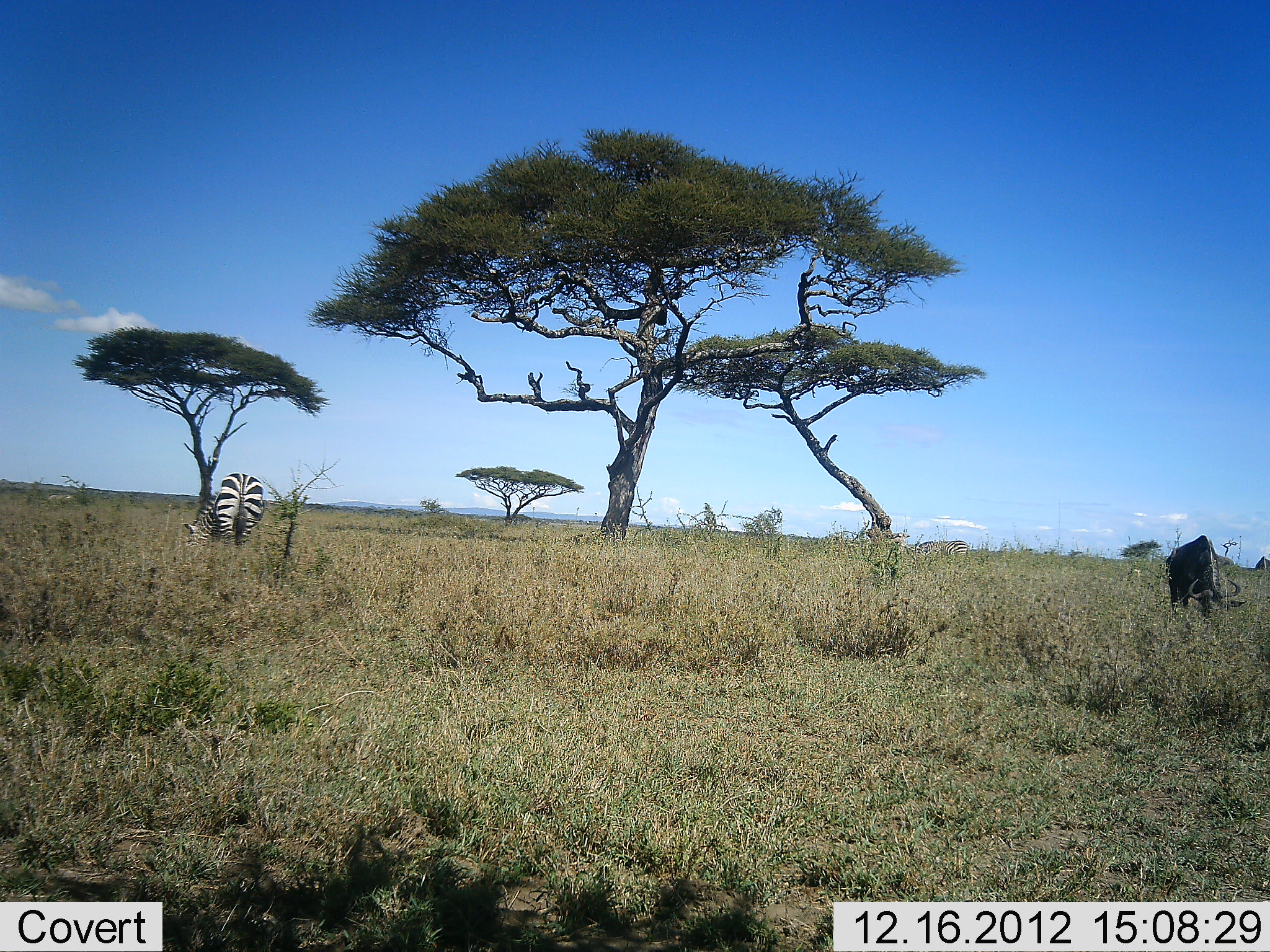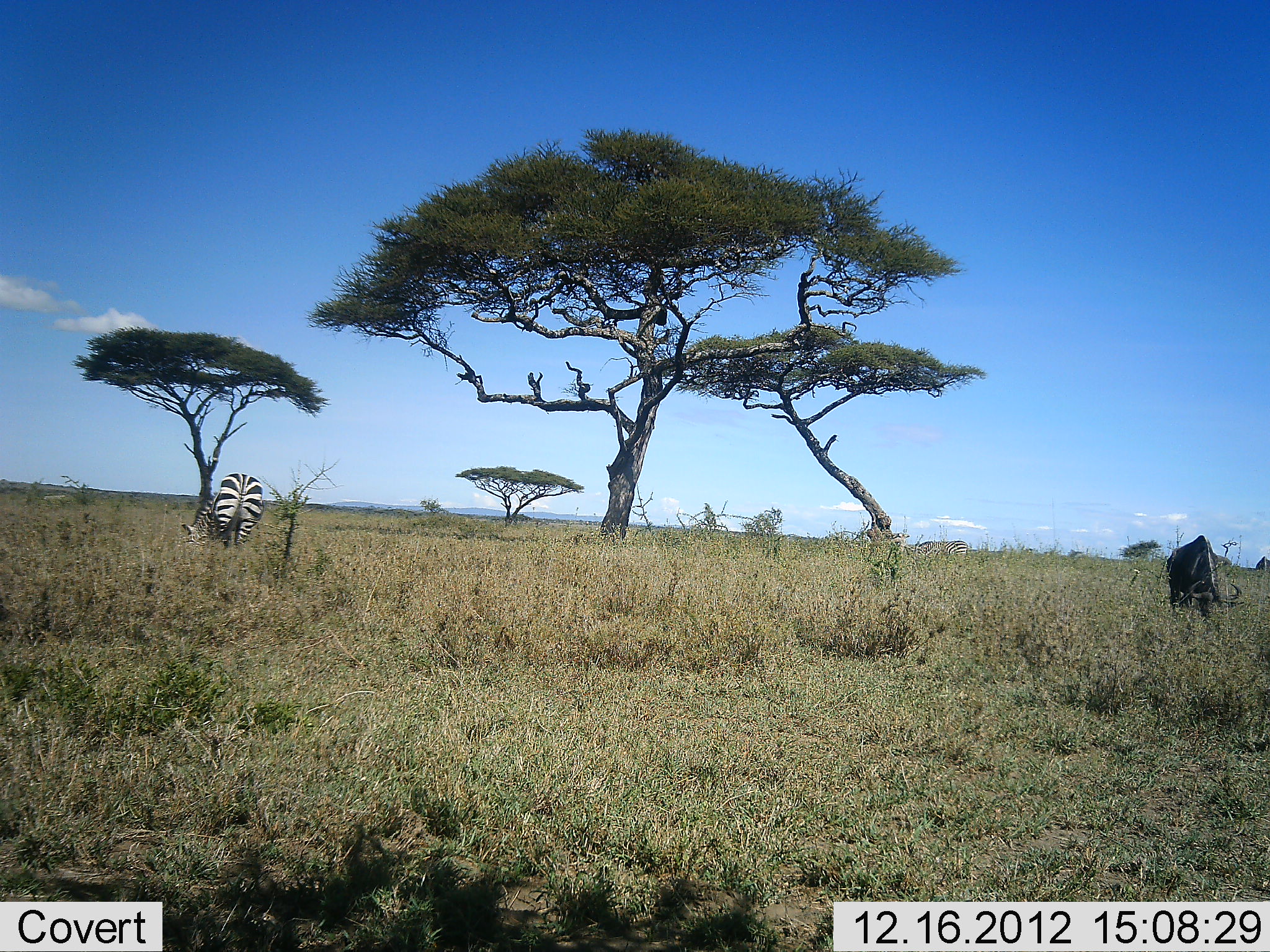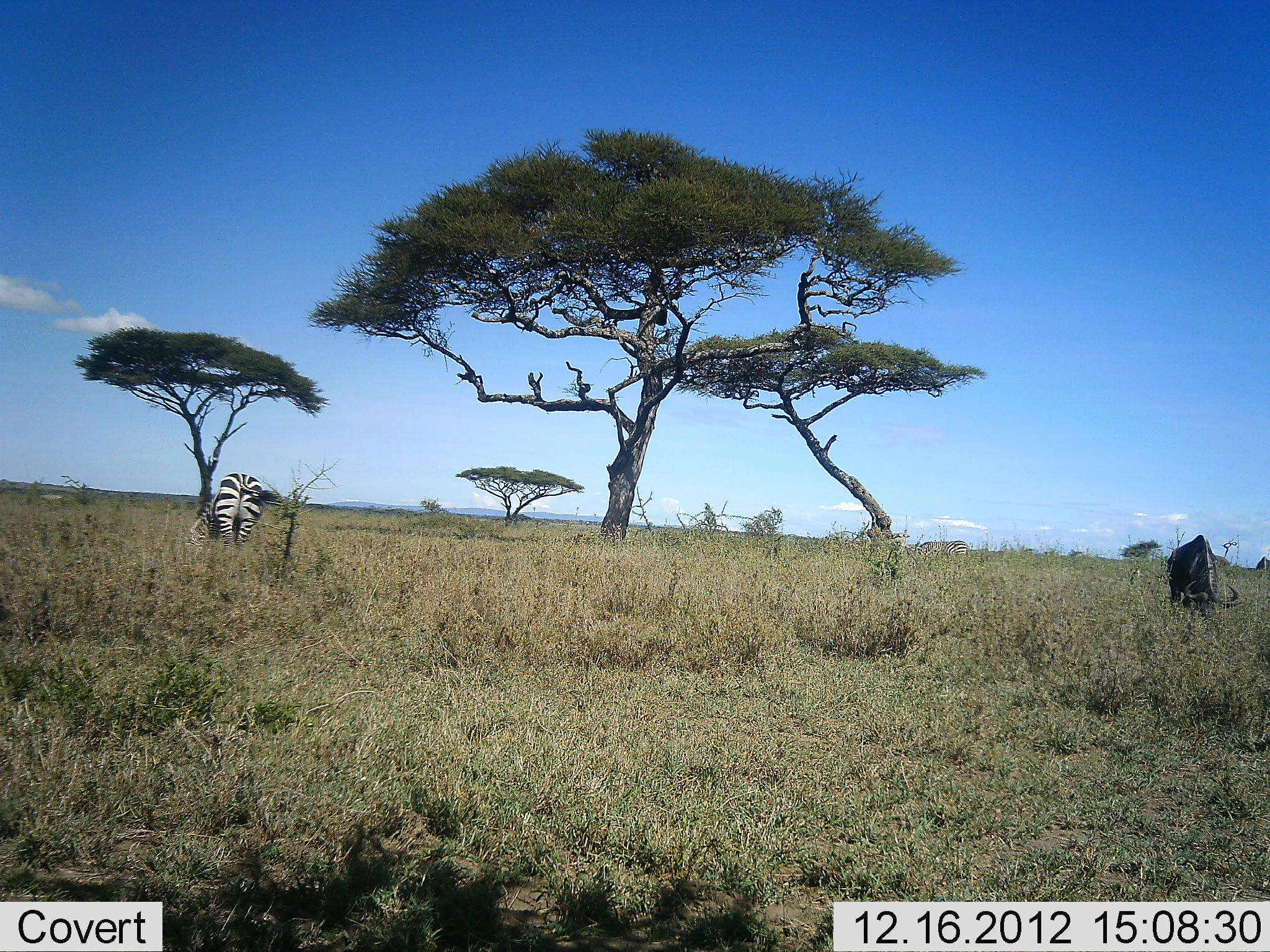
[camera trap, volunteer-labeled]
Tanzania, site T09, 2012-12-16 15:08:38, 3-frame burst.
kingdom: Animalia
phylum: Chordata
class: Mammalia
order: Artiodactyla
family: Bovidae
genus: Connochaetes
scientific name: Connochaetes taurinus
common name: blue wildebeest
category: wildebeest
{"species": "wildebeest (blue wildebeest) (Connochaetes taurinus)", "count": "1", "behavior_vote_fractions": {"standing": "20%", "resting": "0%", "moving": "0%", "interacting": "0%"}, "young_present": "0%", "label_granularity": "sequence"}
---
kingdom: Animalia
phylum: Chordata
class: Mammalia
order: Perissodactyla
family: Equidae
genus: Equus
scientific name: Equus quagga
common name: plains zebra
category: zebra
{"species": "zebra (plains zebra) (Equus quagga)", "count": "1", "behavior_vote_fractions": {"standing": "18%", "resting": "0%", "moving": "0%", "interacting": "0%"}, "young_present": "0%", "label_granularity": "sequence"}